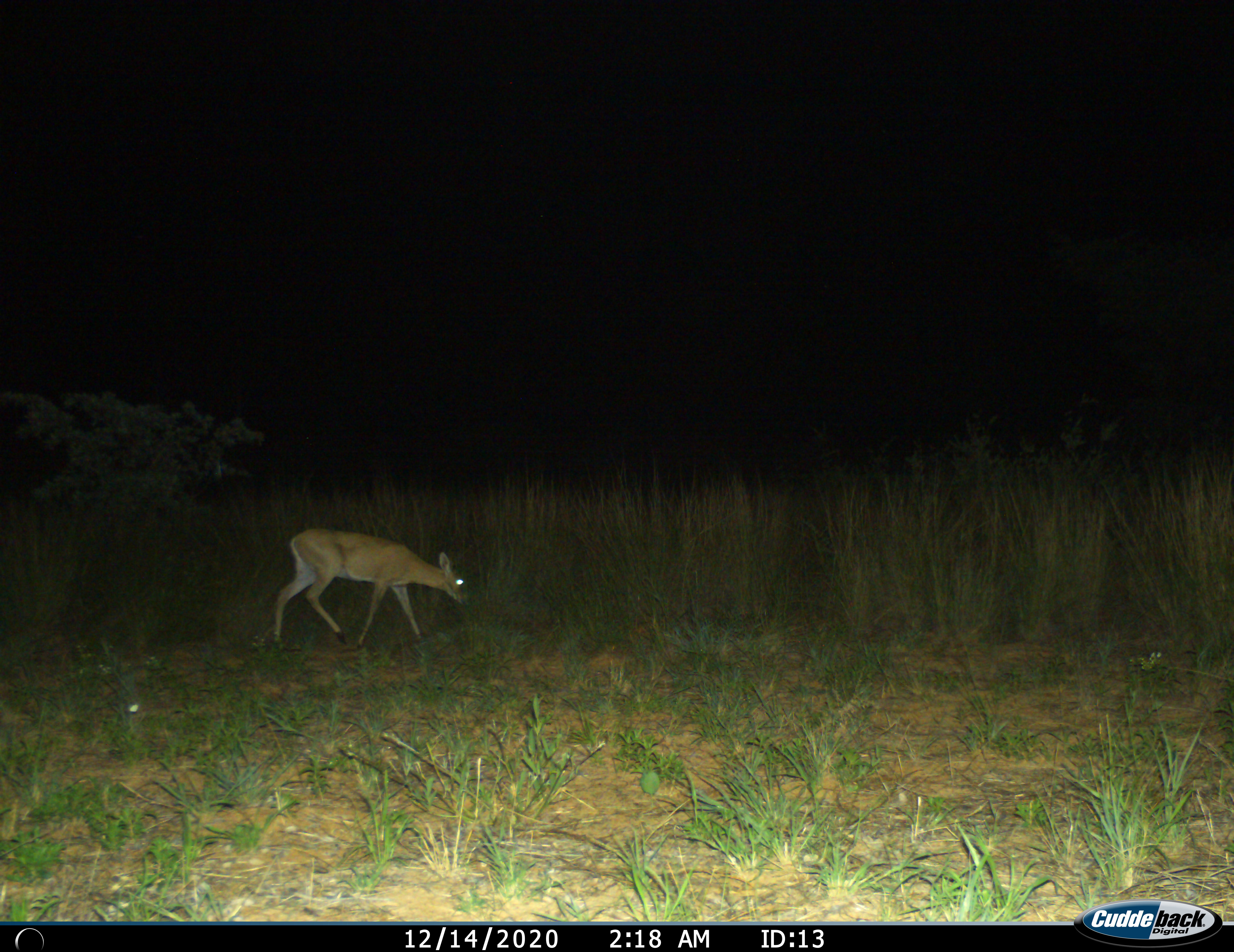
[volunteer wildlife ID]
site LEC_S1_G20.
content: unidentified animal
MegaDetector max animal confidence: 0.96